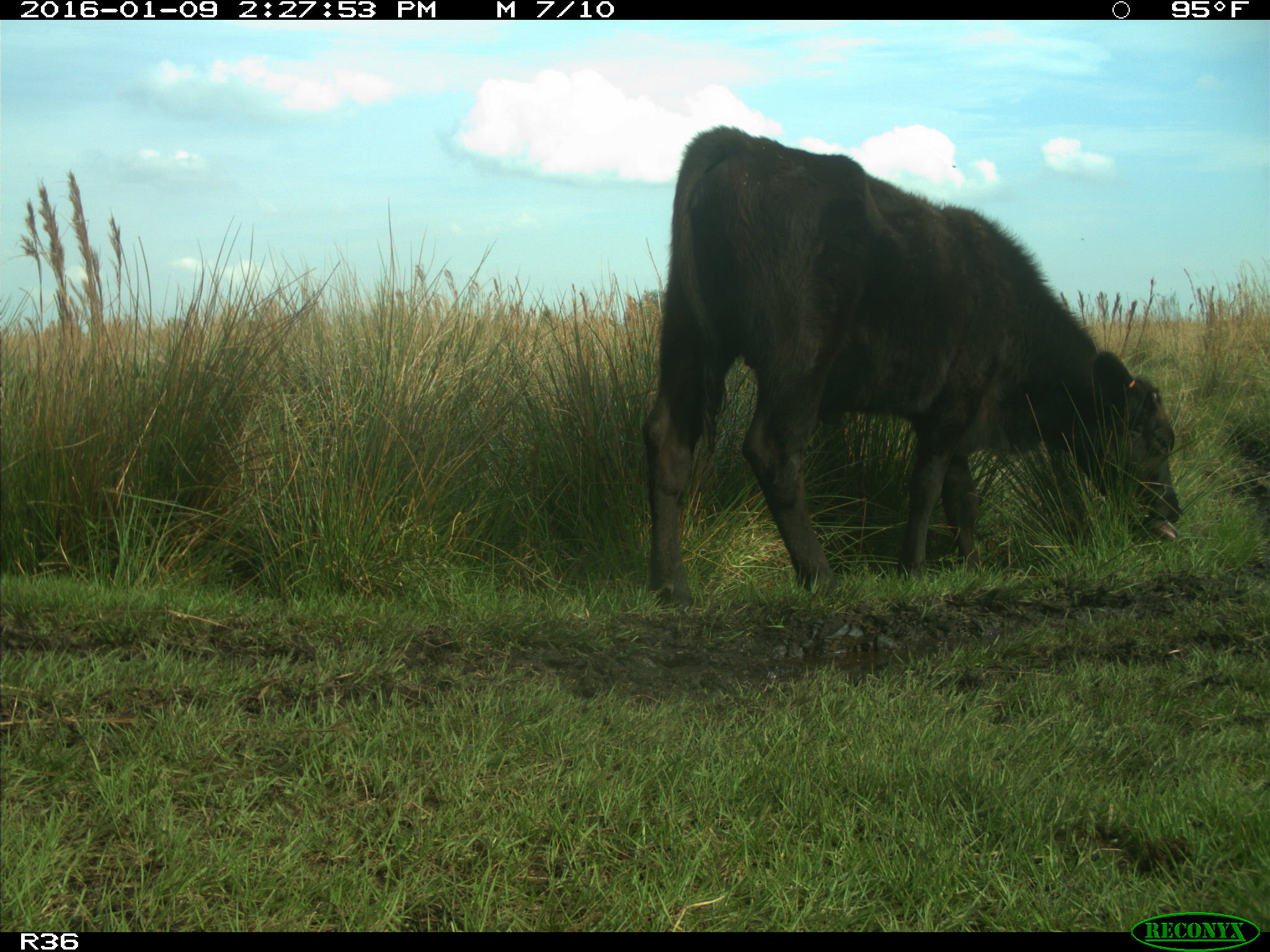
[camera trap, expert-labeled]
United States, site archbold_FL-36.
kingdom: Animalia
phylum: Chordata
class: Mammalia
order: Artiodactyla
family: Bovidae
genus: Bos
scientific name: Bos taurus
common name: domestic cow